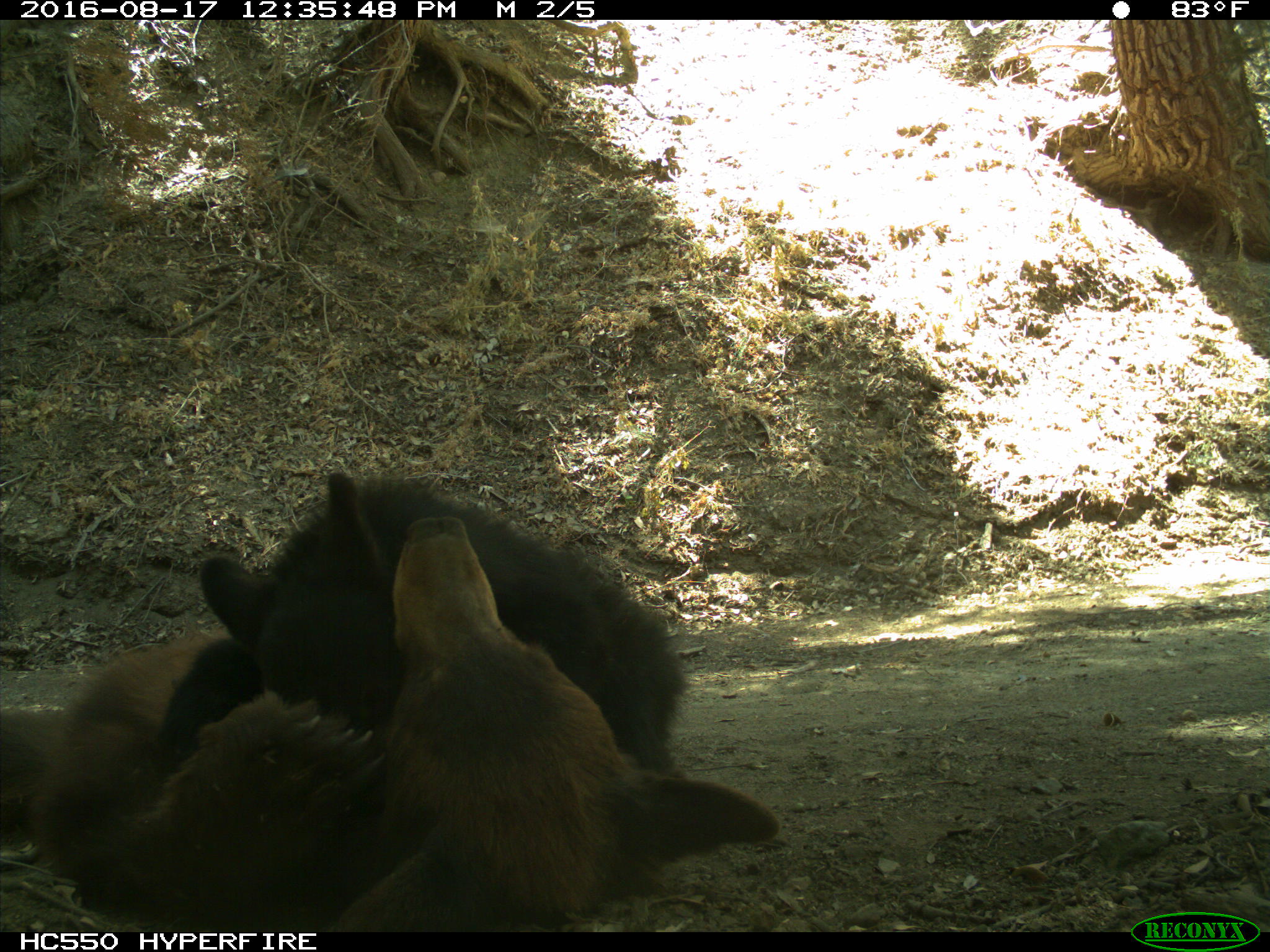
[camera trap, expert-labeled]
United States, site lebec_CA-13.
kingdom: Animalia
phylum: Chordata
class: Mammalia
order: Carnivora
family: Ursidae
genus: Ursus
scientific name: Ursus americanus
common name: american black bear